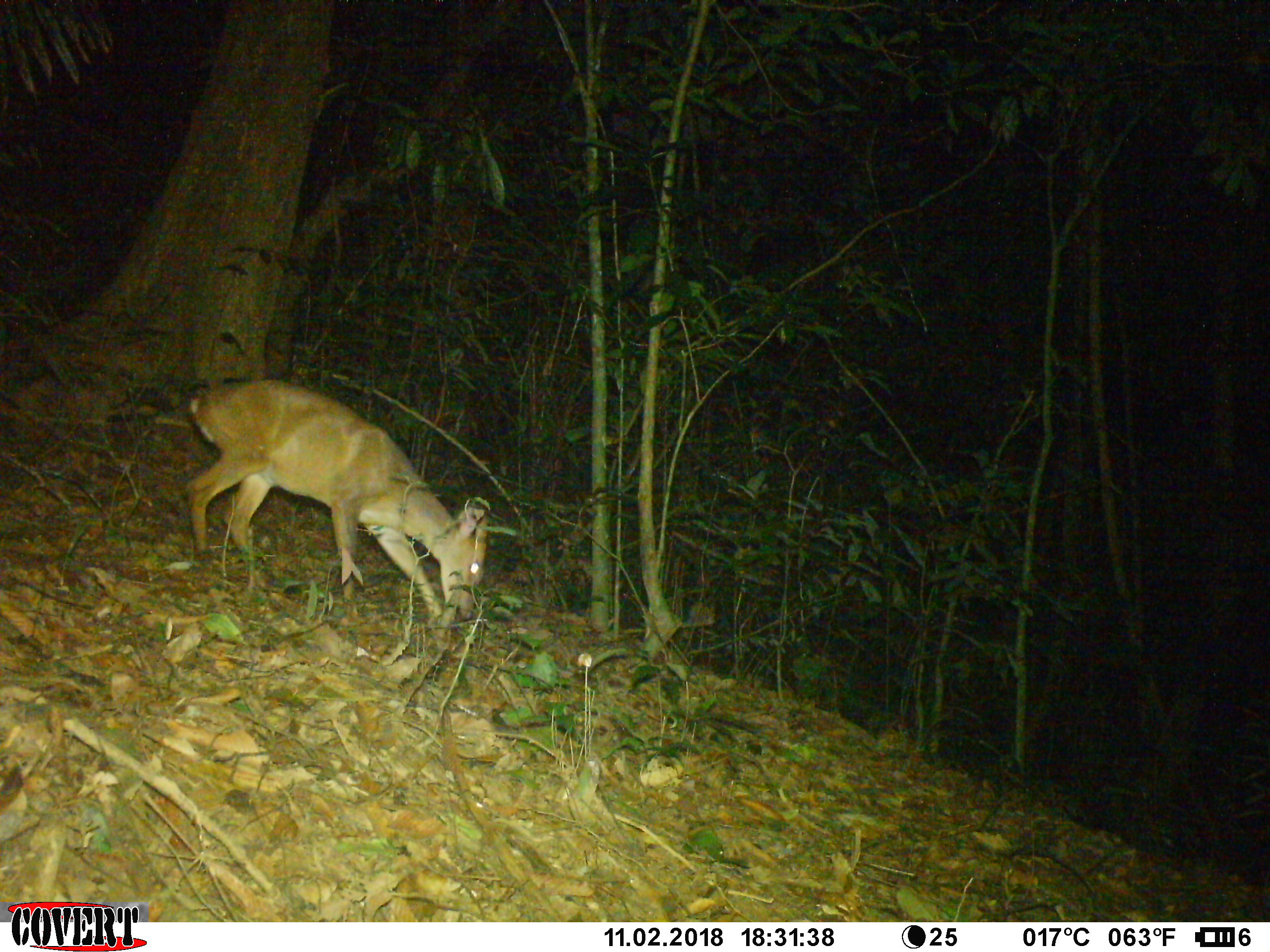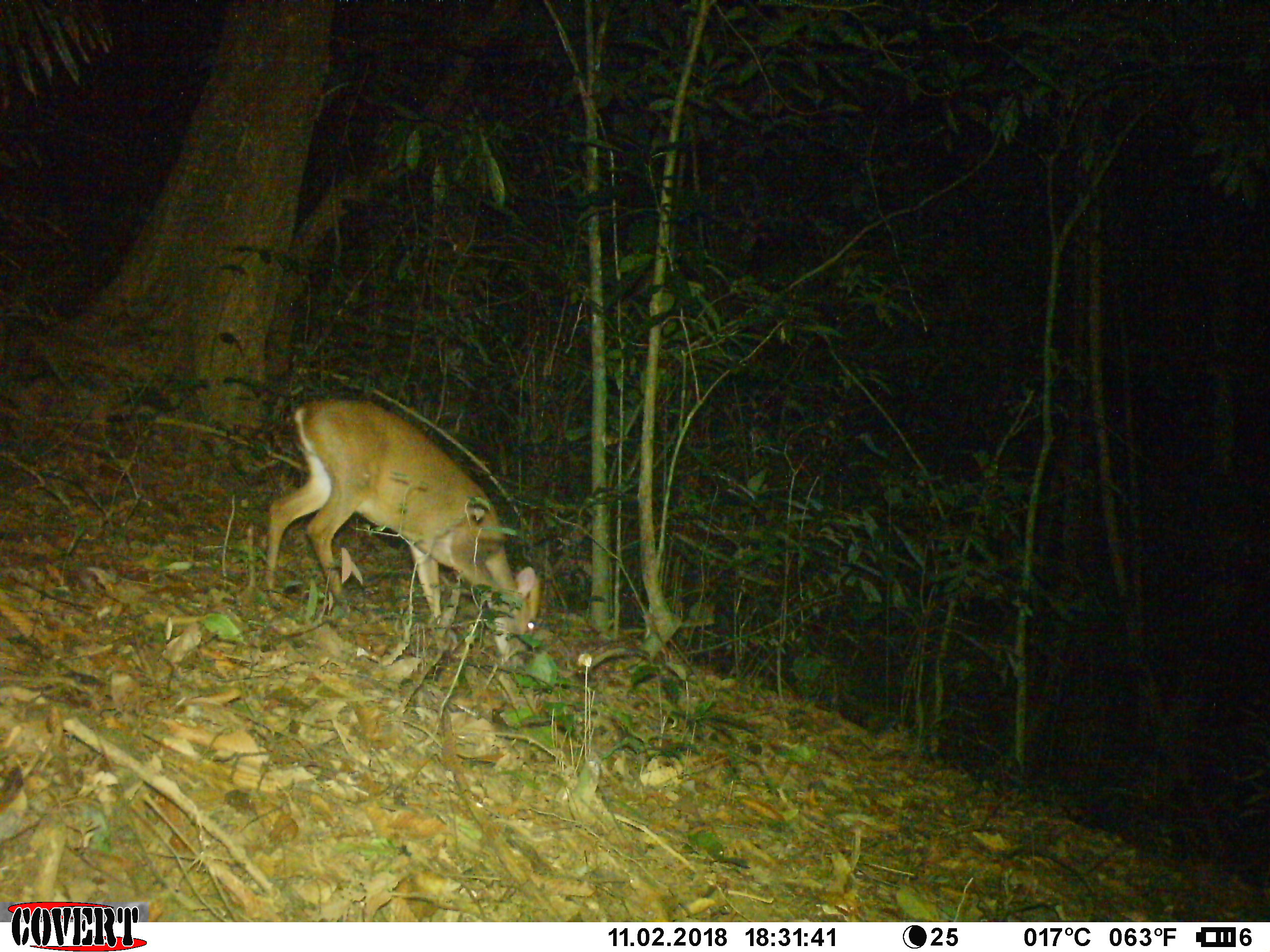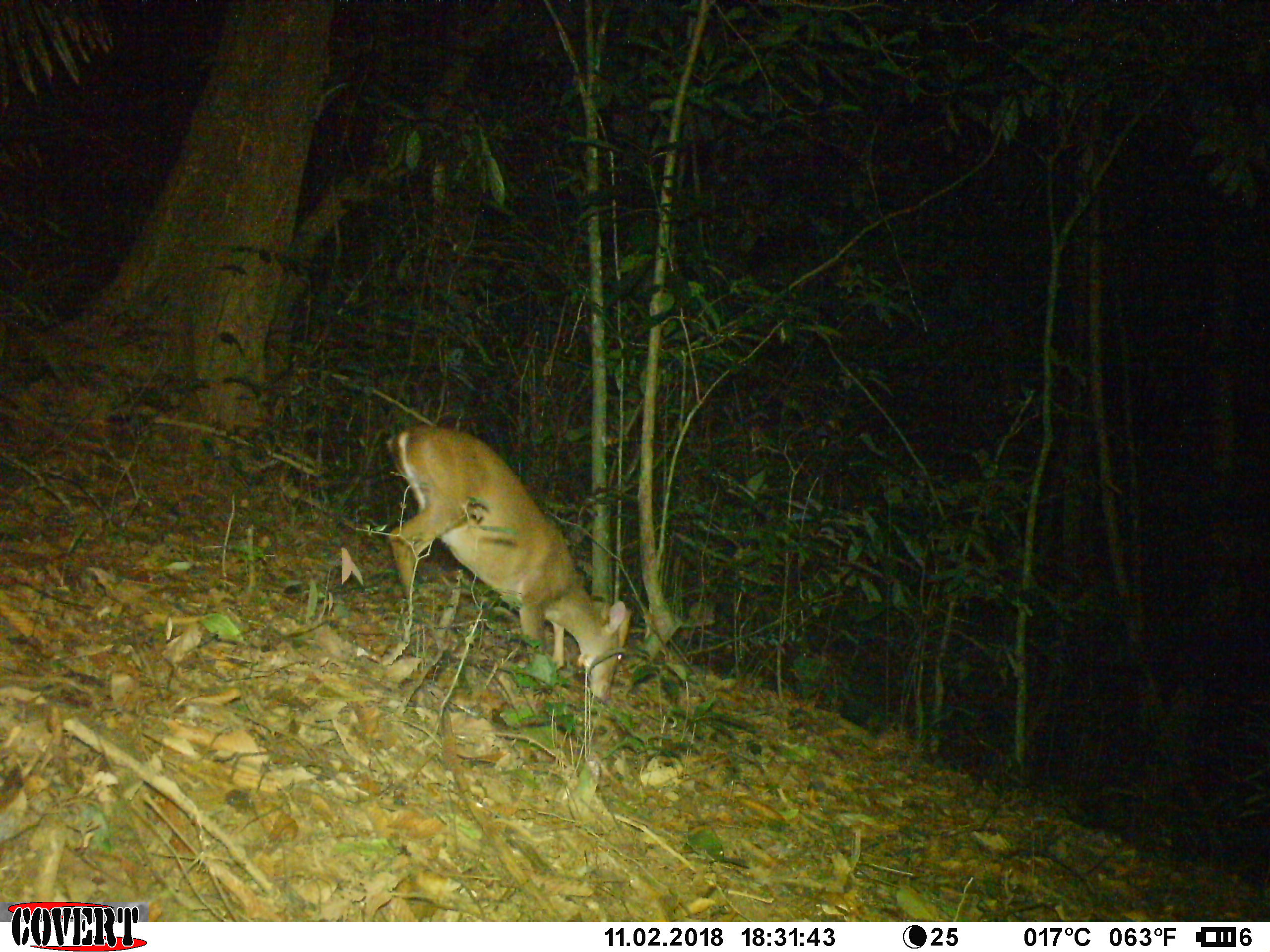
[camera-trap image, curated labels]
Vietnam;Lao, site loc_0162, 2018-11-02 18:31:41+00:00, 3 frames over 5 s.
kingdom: Animalia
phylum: Chordata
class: Mammalia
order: Artiodactyla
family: Cervidae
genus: Muntiacus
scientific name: Muntiacus vuquangensis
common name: large-antlered muntjac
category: large antlered muntjac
Large antlered muntjac (large-antlered muntjac) (Muntiacus vuquangensis). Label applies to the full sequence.